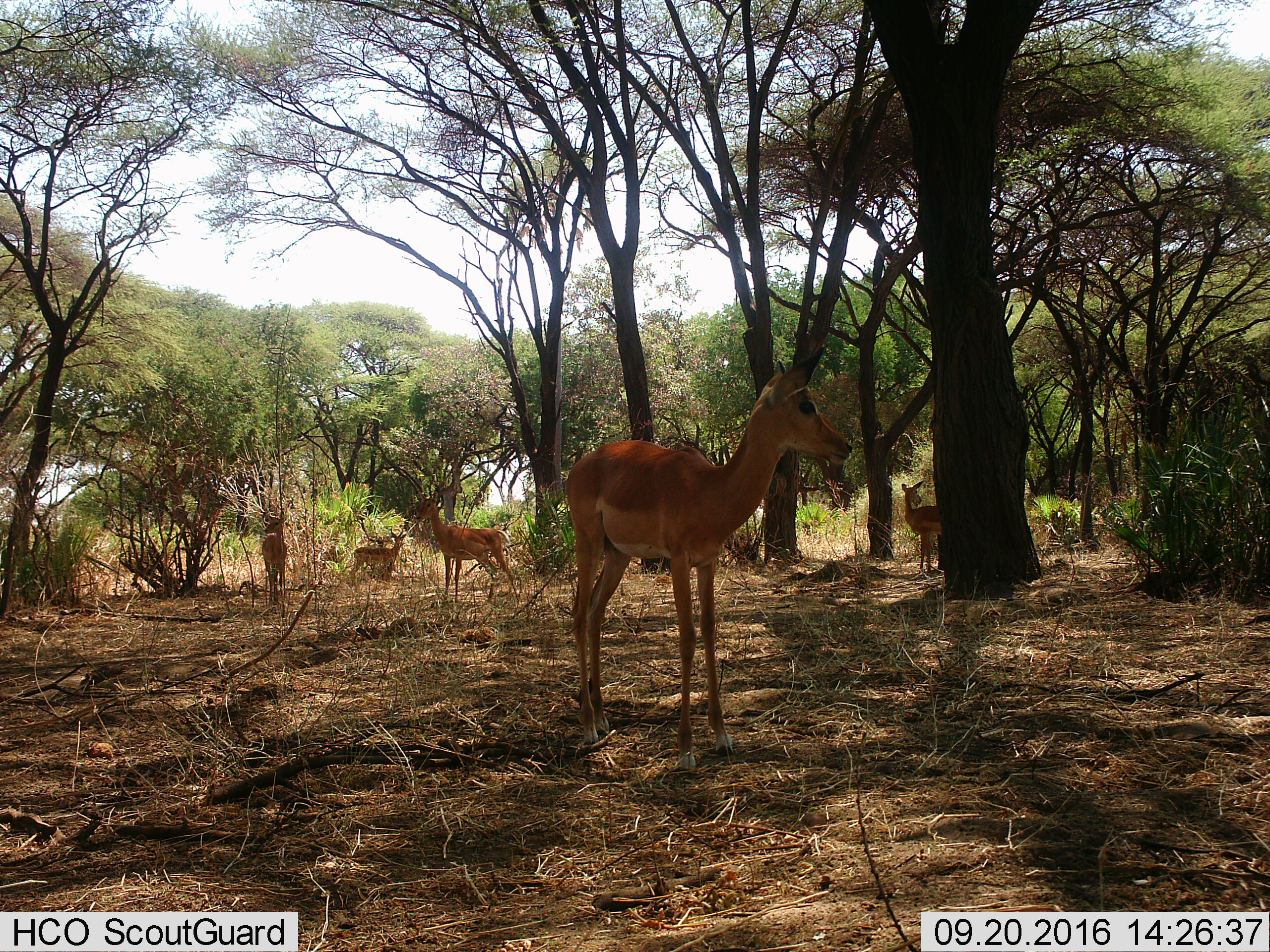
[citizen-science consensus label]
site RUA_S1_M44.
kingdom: Animalia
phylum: Chordata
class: Mammalia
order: Artiodactyla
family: Bovidae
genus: Aepyceros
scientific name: Aepyceros melampus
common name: impala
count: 5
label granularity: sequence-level